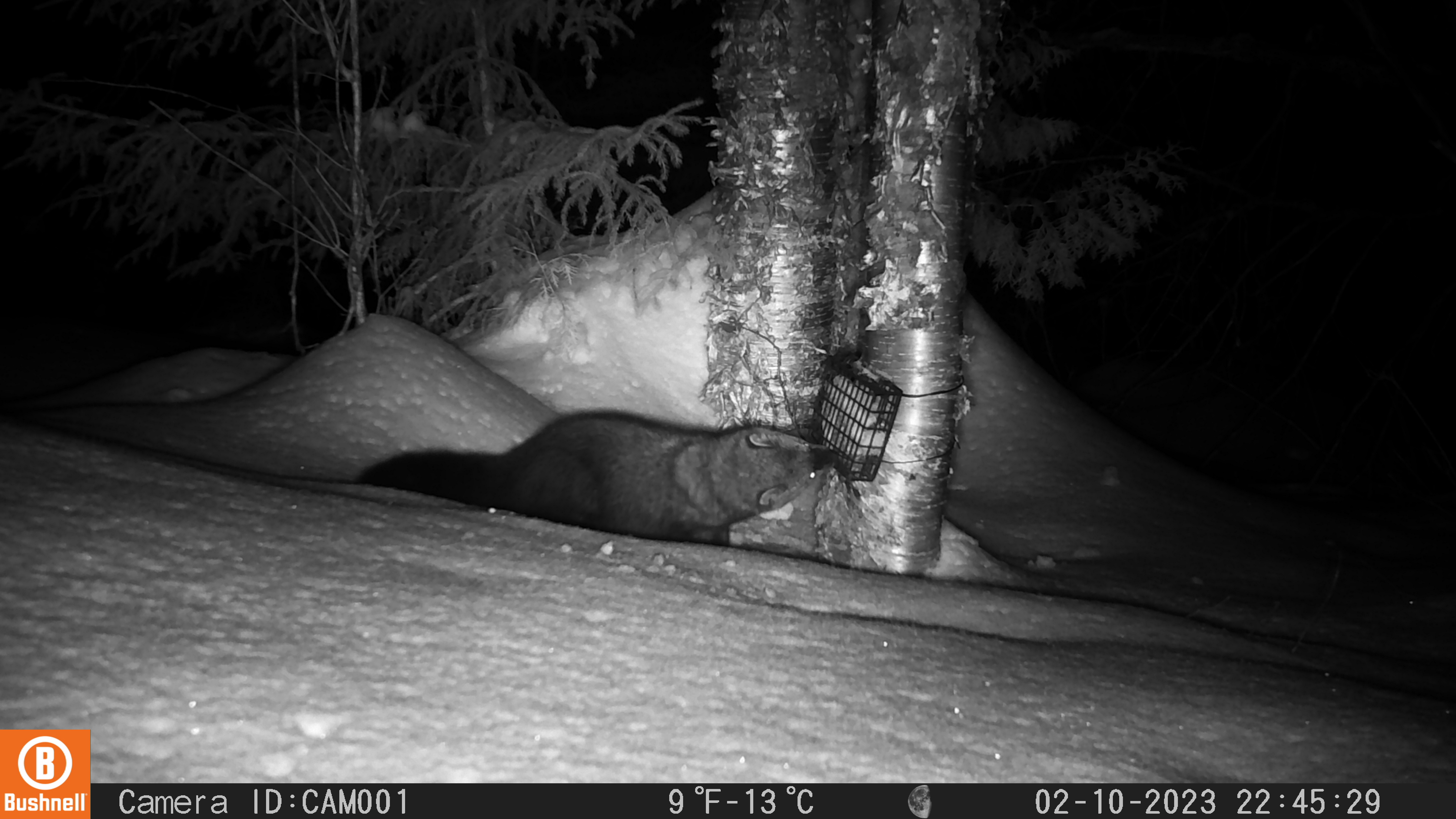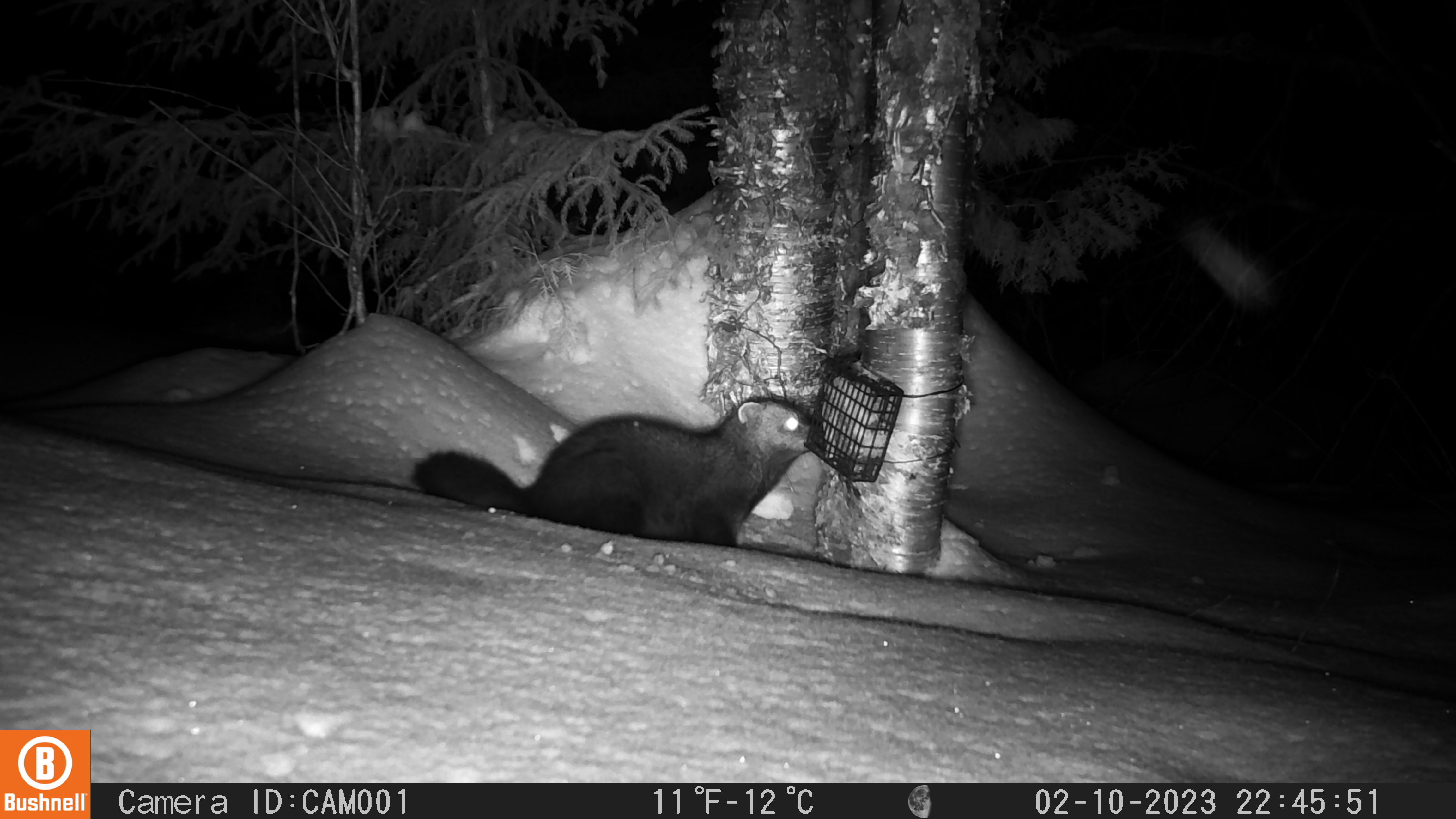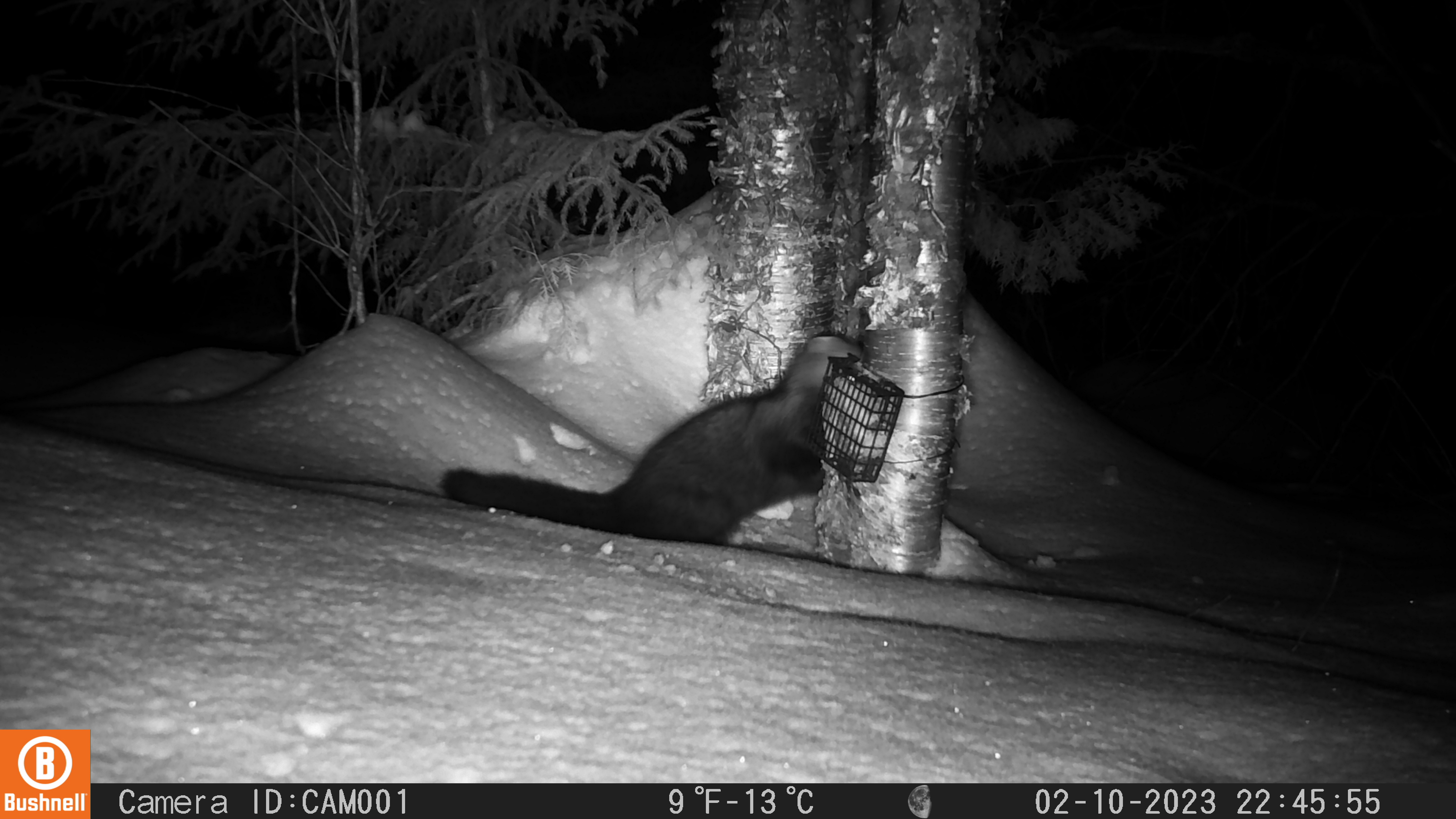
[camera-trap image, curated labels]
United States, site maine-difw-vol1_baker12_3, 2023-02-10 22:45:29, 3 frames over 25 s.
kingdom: Animalia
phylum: Chordata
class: Mammalia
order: Carnivora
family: Mustelidae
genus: Pekania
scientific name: Pekania pennanti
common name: fisher